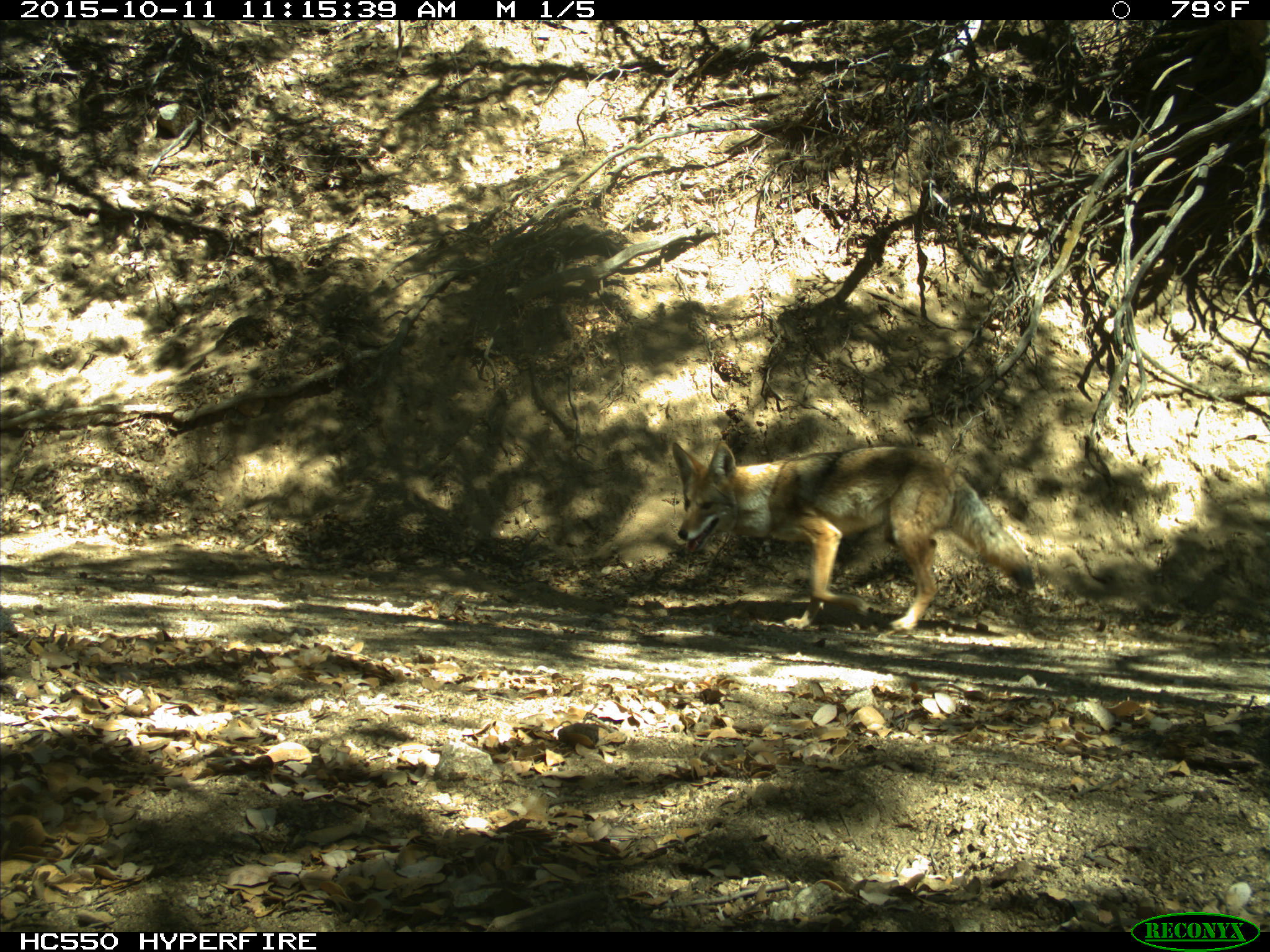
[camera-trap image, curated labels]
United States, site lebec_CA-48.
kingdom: Animalia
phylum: Chordata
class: Mammalia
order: Carnivora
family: Canidae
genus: Canis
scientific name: Canis latrans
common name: coyote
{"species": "Canis latrans (coyote)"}